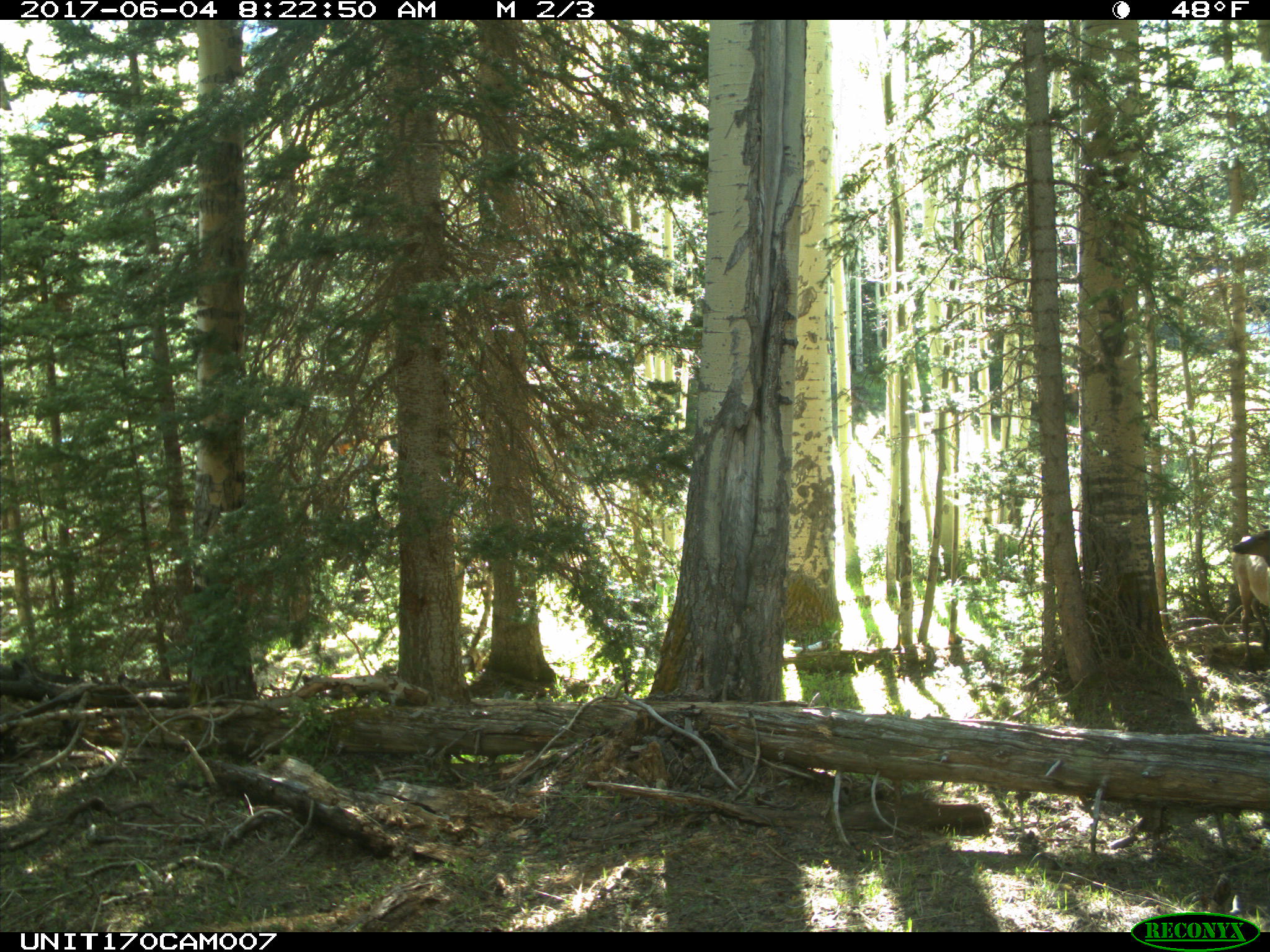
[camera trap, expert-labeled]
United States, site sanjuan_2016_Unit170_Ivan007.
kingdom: Animalia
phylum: Chordata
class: Mammalia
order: Artiodactyla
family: Cervidae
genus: Cervus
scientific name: Cervus elaphus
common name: red deer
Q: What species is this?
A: Cervus elaphus (red deer).